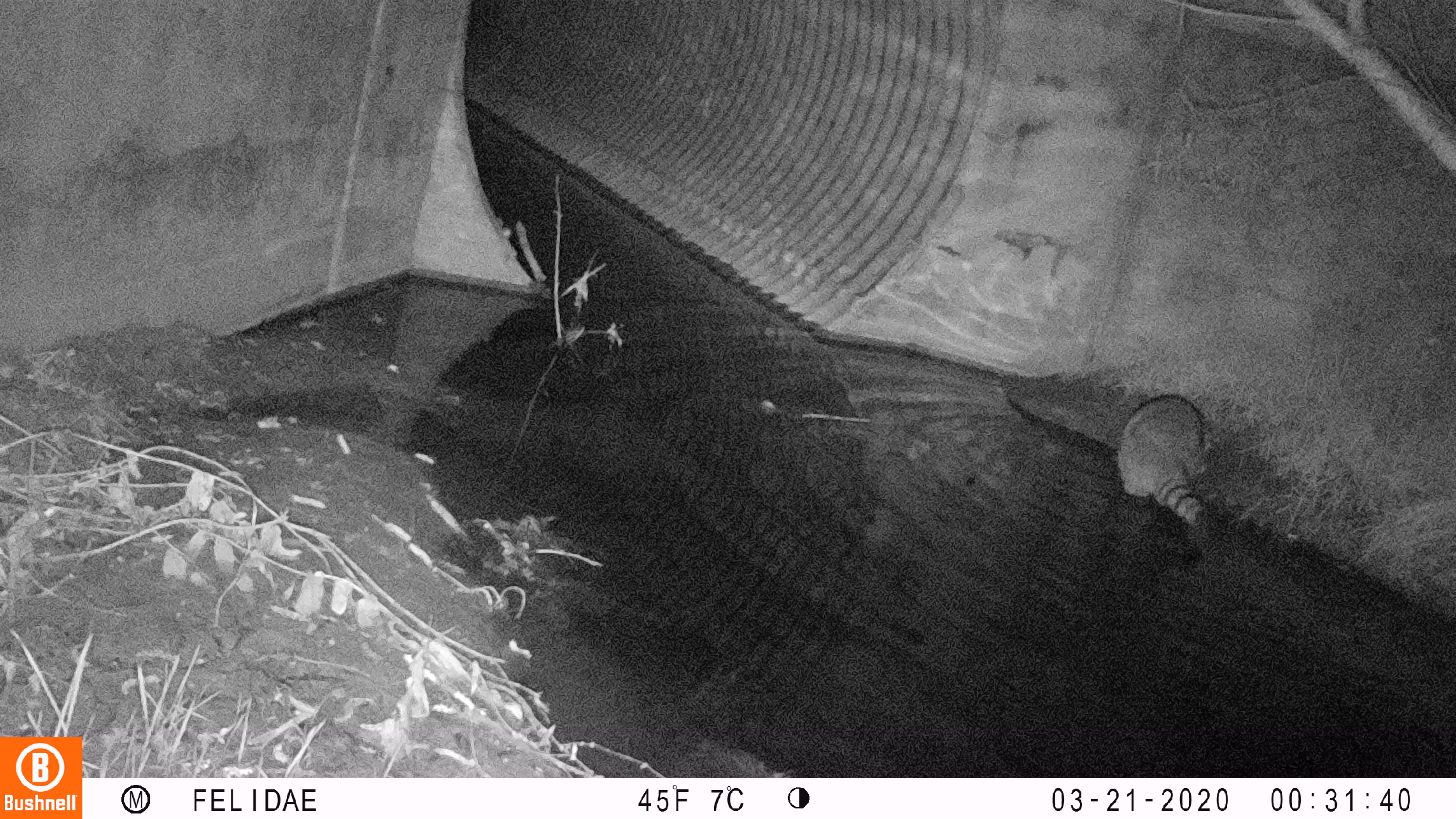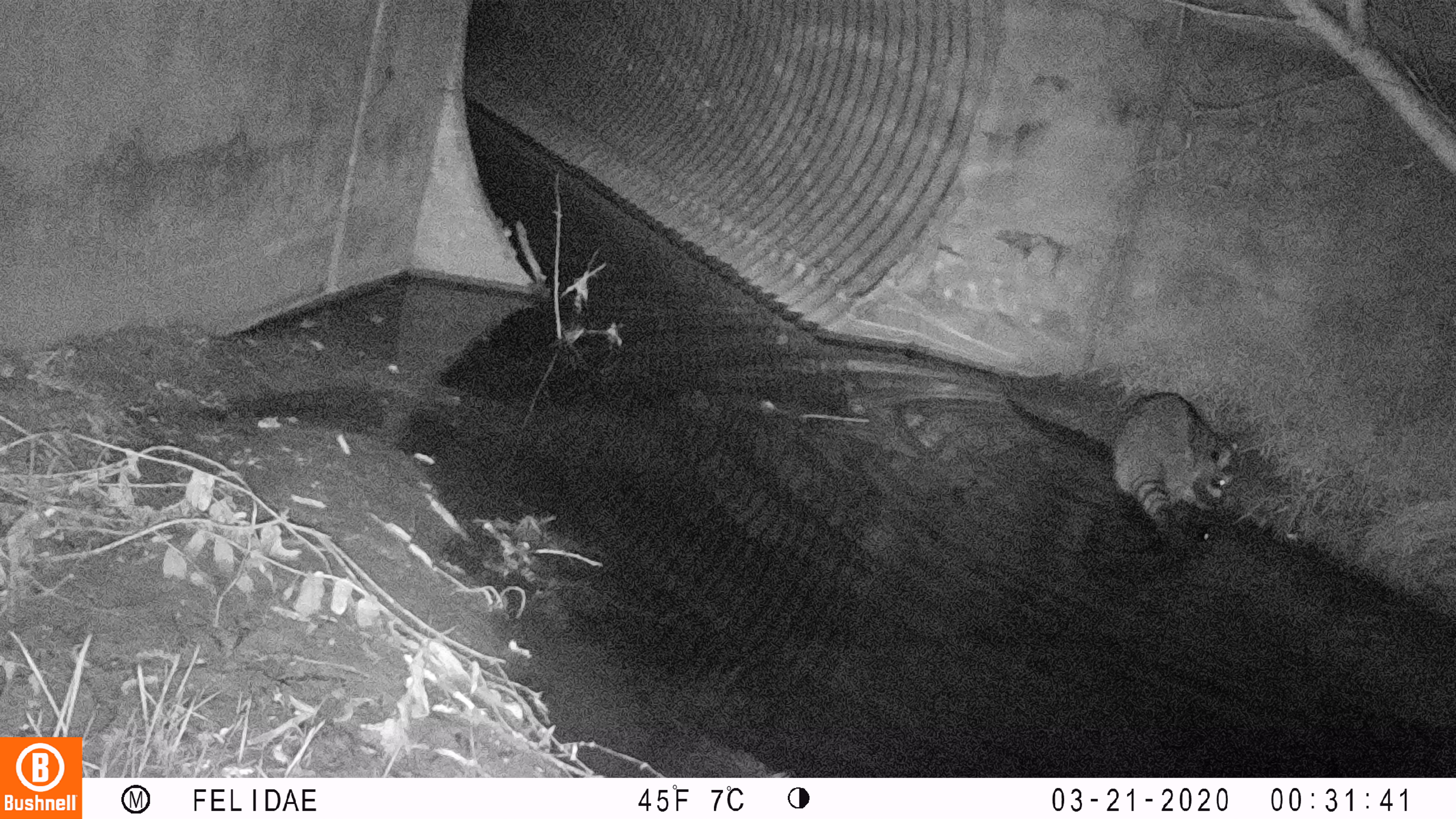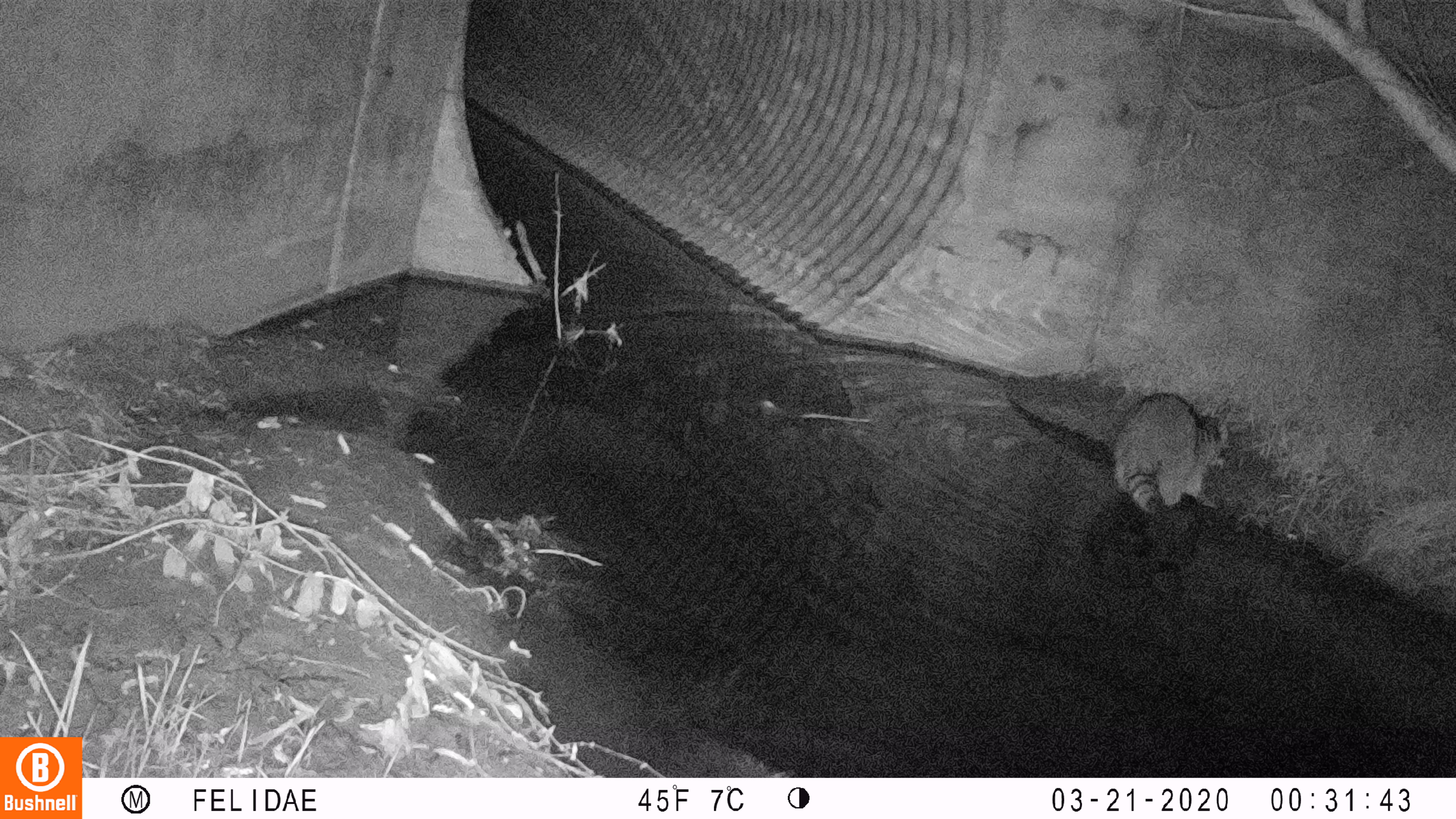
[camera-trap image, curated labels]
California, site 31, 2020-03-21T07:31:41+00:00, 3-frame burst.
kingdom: Animalia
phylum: Chordata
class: Mammalia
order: Carnivora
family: Procyonidae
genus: Procyon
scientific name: Procyon lotor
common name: raccoon